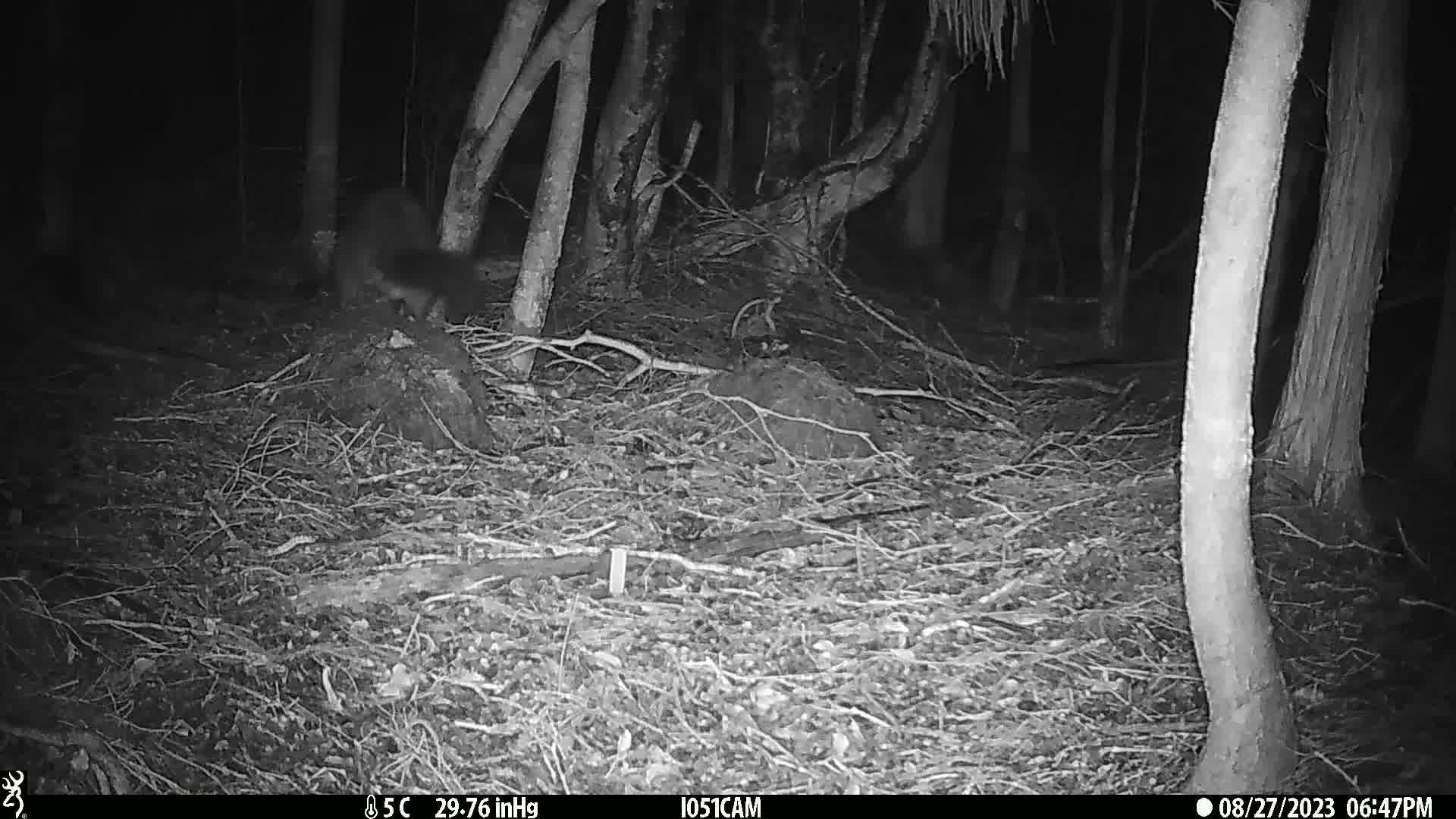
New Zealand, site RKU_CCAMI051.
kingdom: Animalia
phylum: Chordata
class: Mammalia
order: Diprotodontia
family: Phalangeridae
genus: Trichosurus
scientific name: Trichosurus vulpecula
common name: common brushtail possum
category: possum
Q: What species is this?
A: Possum (common brushtail possum) (Trichosurus vulpecula).